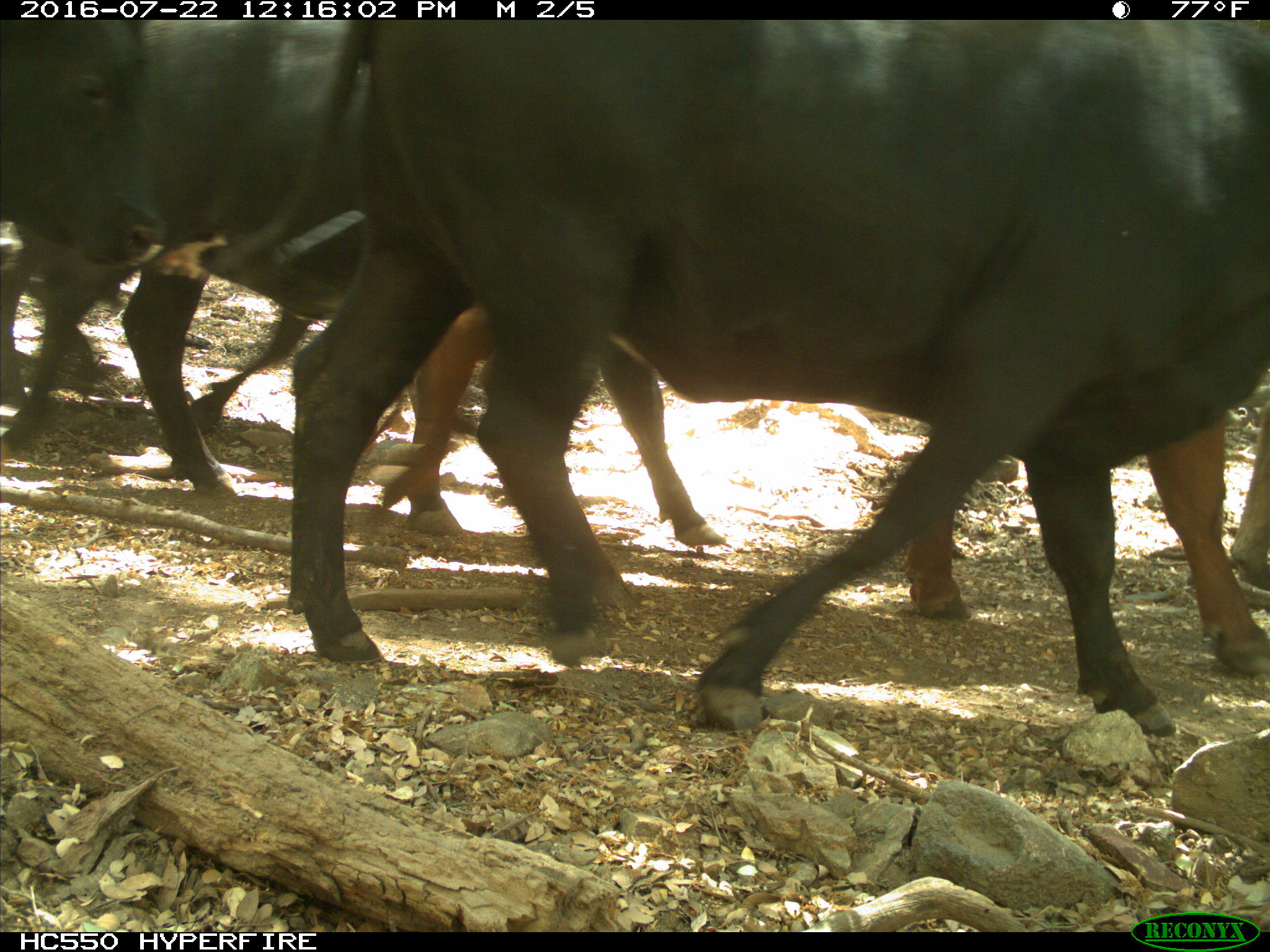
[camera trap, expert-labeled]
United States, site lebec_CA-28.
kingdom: Animalia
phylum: Chordata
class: Mammalia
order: Artiodactyla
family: Bovidae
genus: Bos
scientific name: Bos taurus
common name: domestic cow